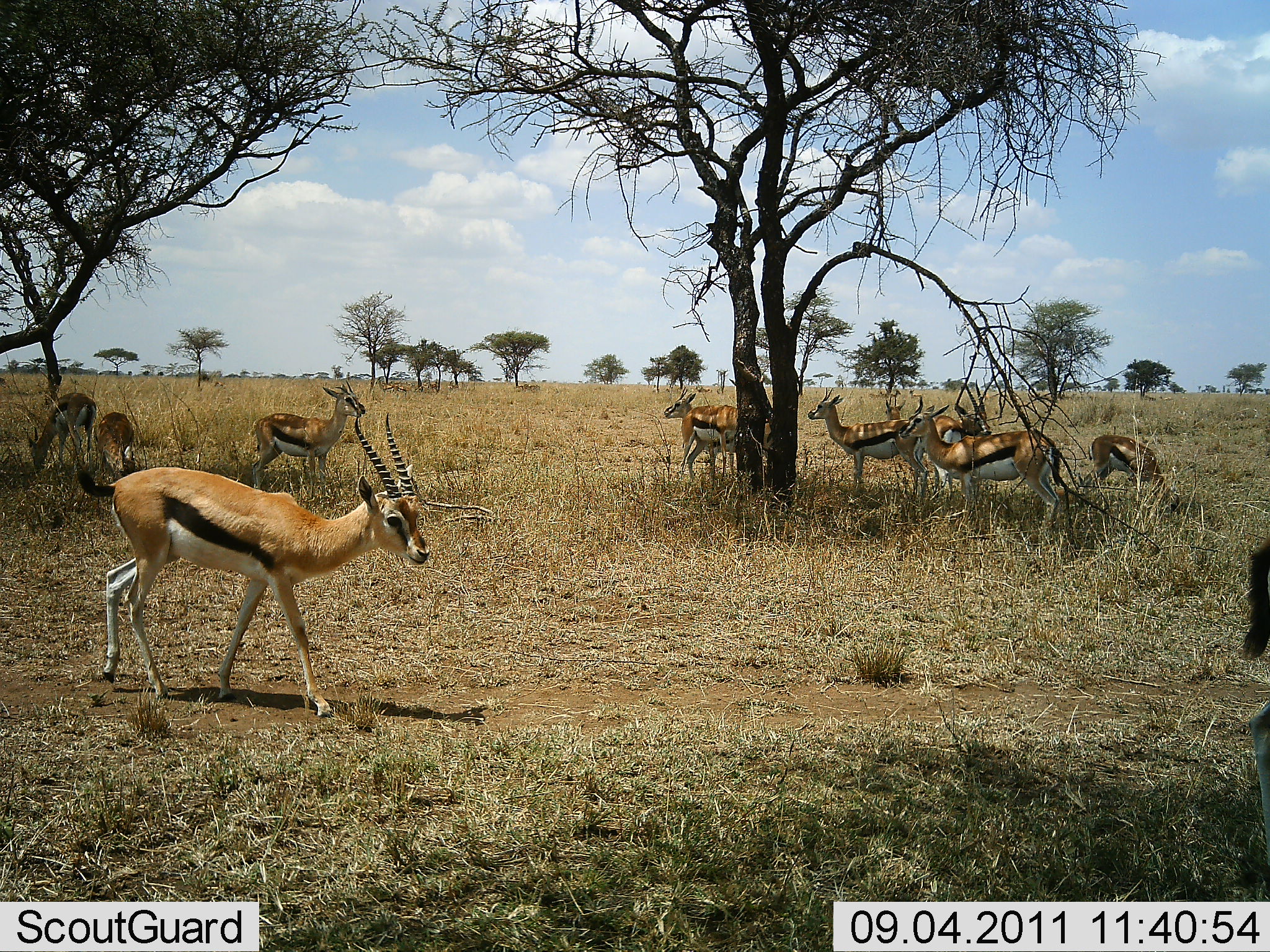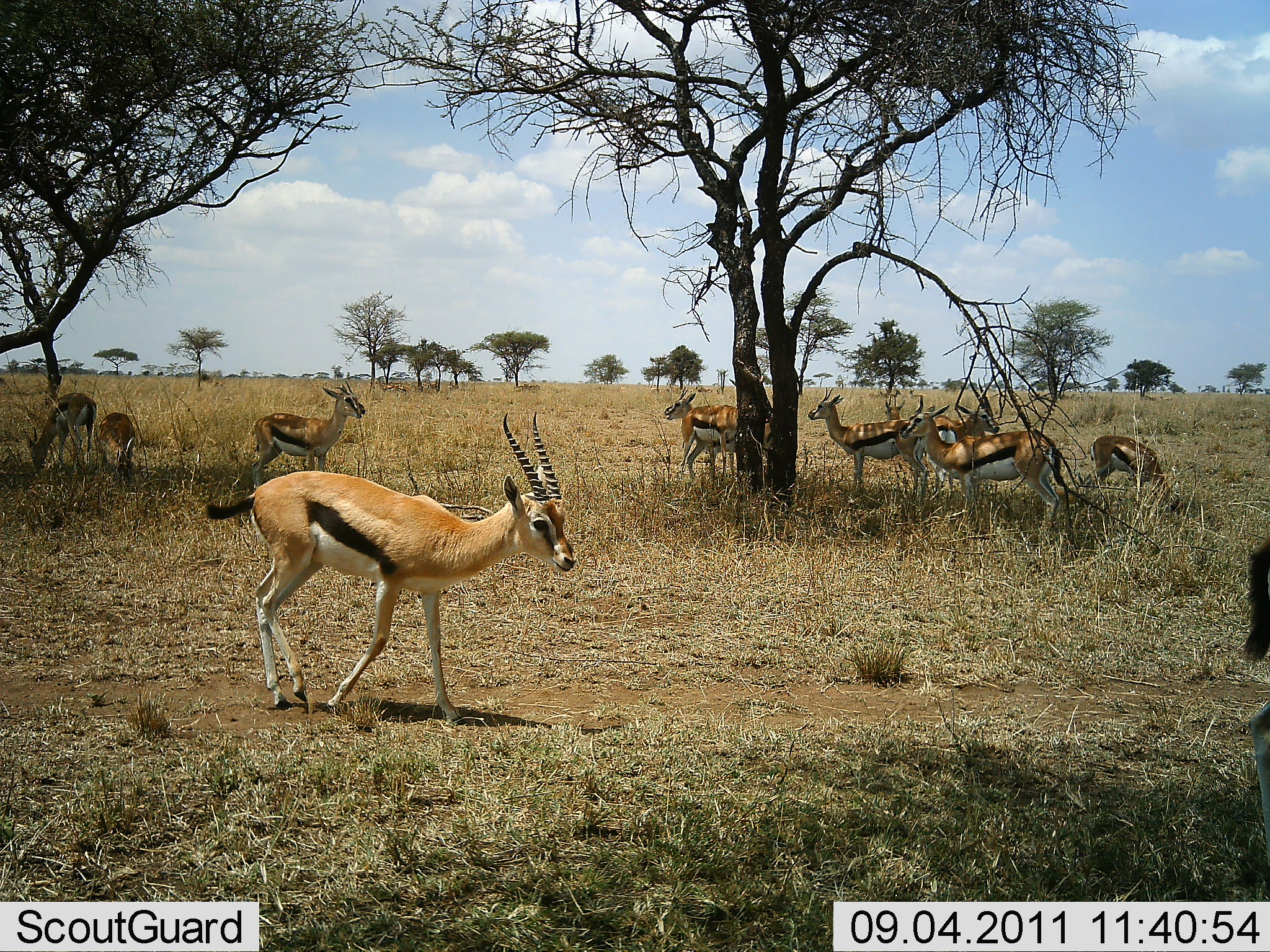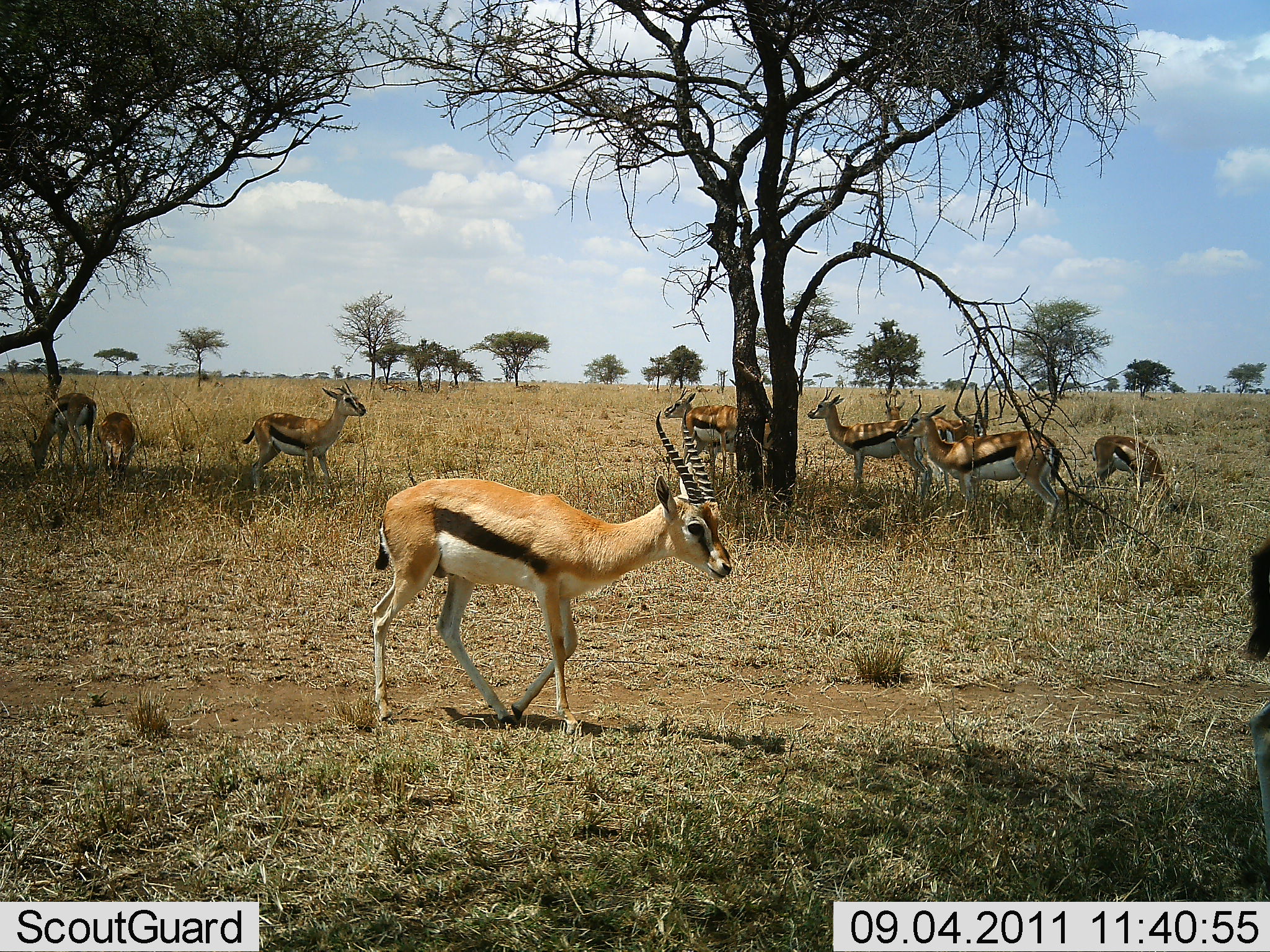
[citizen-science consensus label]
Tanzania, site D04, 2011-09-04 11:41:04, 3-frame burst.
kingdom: Animalia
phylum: Chordata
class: Mammalia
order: Artiodactyla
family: Bovidae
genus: Eudorcas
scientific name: Eudorcas thomsonii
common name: thomson's gazelle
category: gazellethomsons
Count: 11-50.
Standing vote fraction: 86%.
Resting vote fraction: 21%.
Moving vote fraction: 64%.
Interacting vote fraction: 0%.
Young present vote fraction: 0%.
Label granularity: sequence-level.